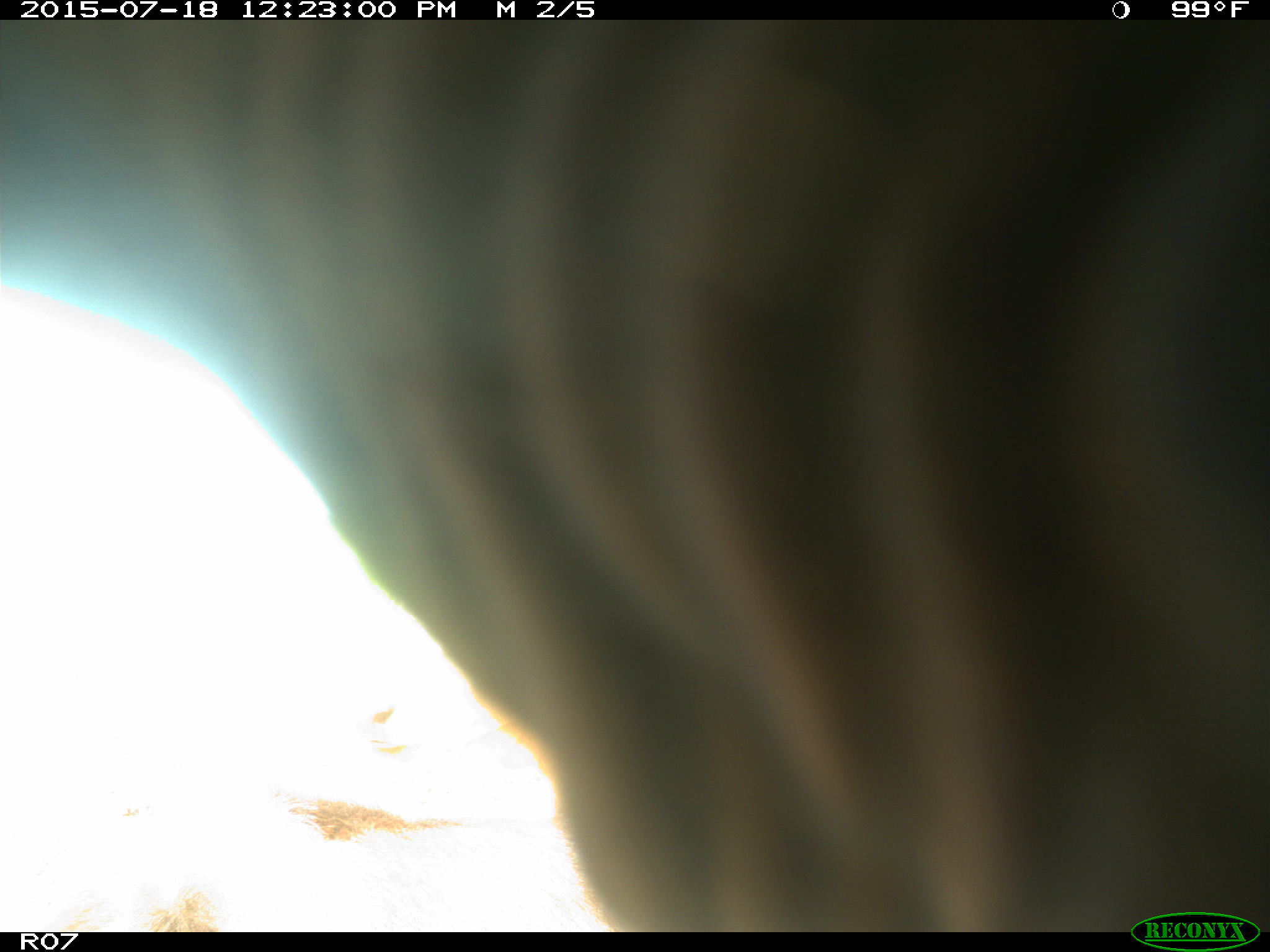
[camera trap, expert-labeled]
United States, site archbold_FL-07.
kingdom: Animalia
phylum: Chordata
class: Mammalia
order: Artiodactyla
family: Bovidae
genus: Bos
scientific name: Bos taurus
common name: domestic cow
Bos taurus (domestic cow).